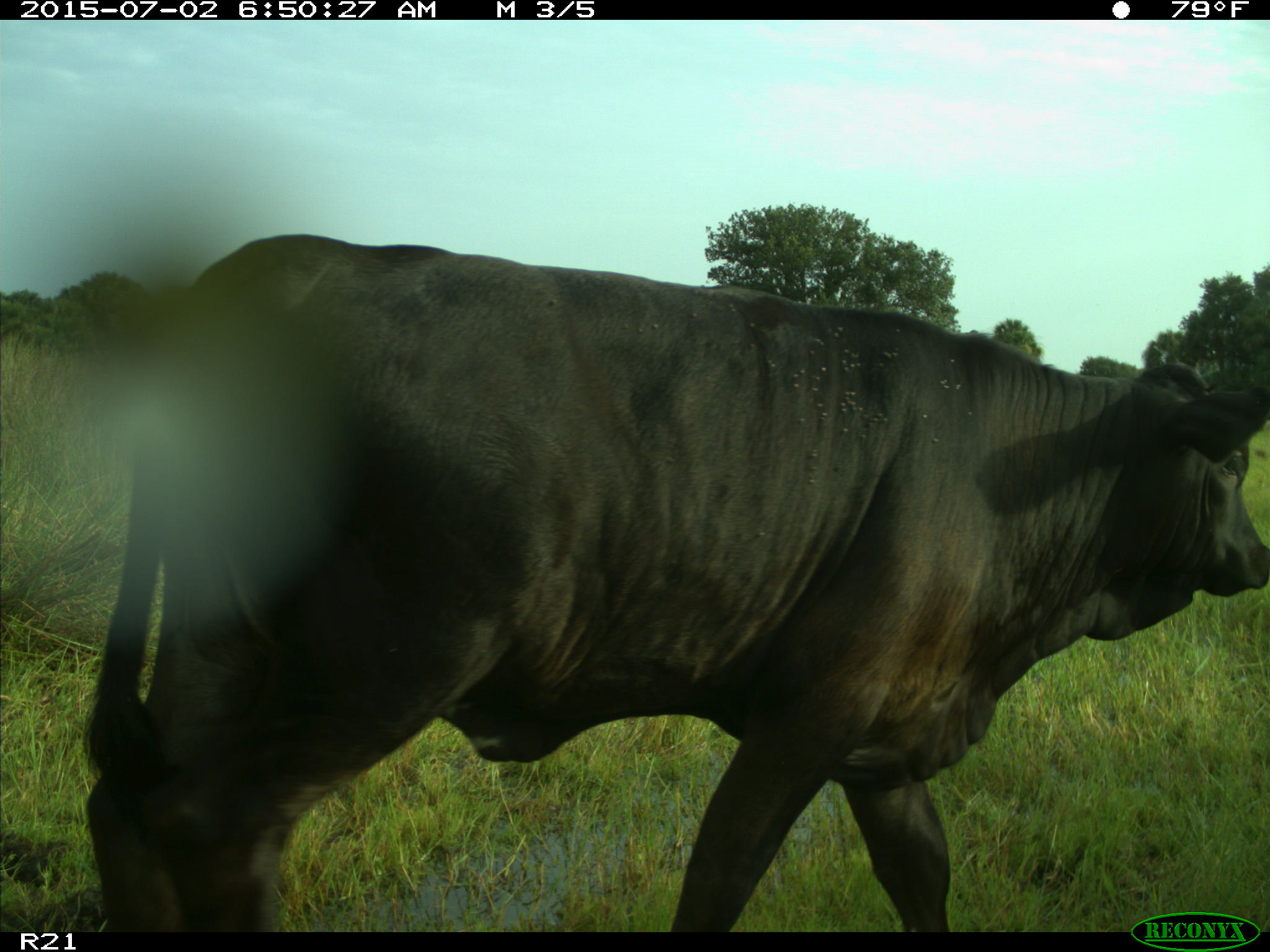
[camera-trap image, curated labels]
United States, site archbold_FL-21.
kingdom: Animalia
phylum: Chordata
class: Mammalia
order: Artiodactyla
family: Bovidae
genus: Bos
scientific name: Bos taurus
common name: domestic cow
Bos taurus (domestic cow).